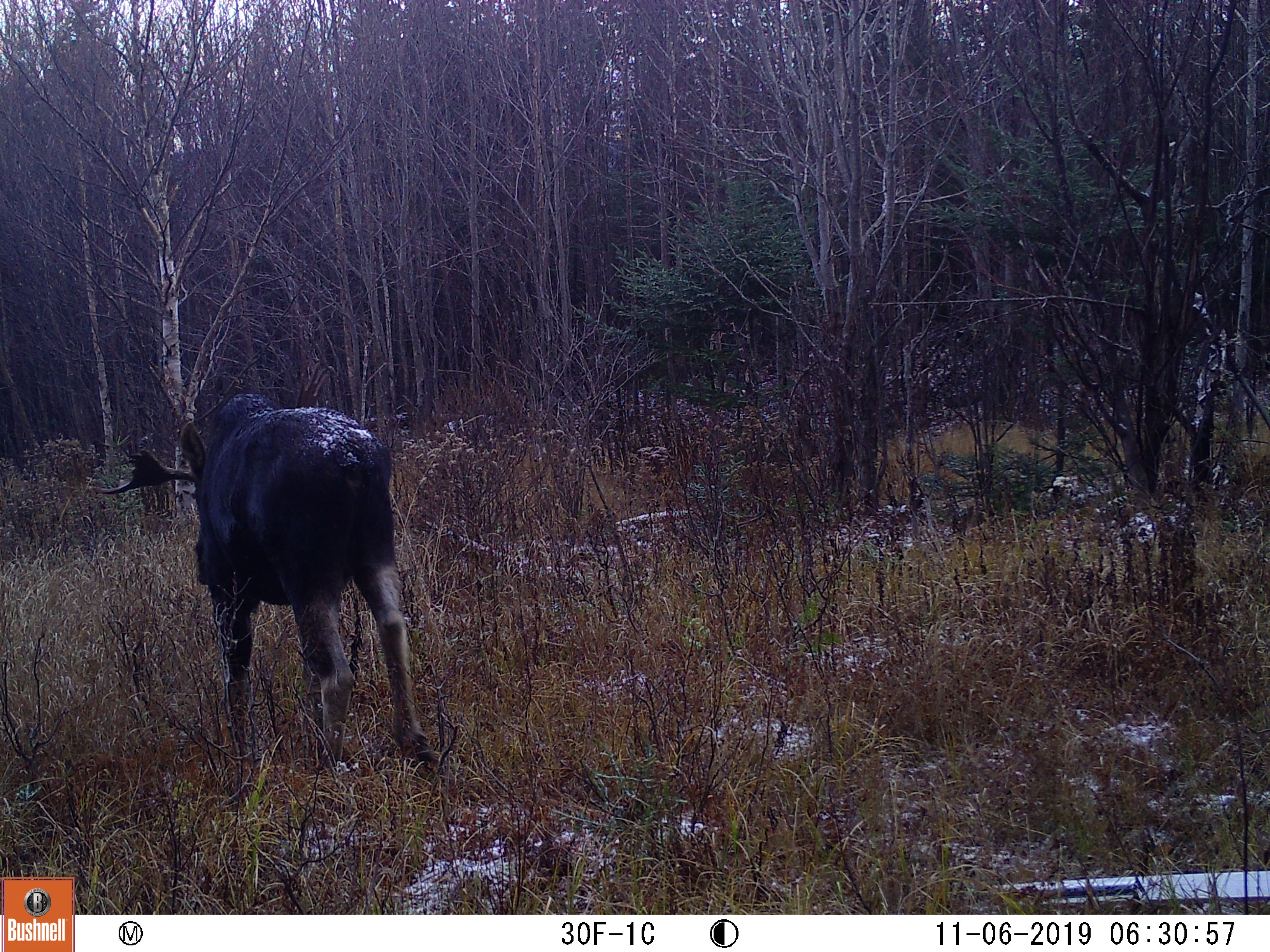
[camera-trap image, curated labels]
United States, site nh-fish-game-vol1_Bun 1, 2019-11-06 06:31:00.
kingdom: Animalia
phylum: Chordata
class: Mammalia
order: Artiodactyla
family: Cervidae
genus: Alces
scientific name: Alces alces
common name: moose